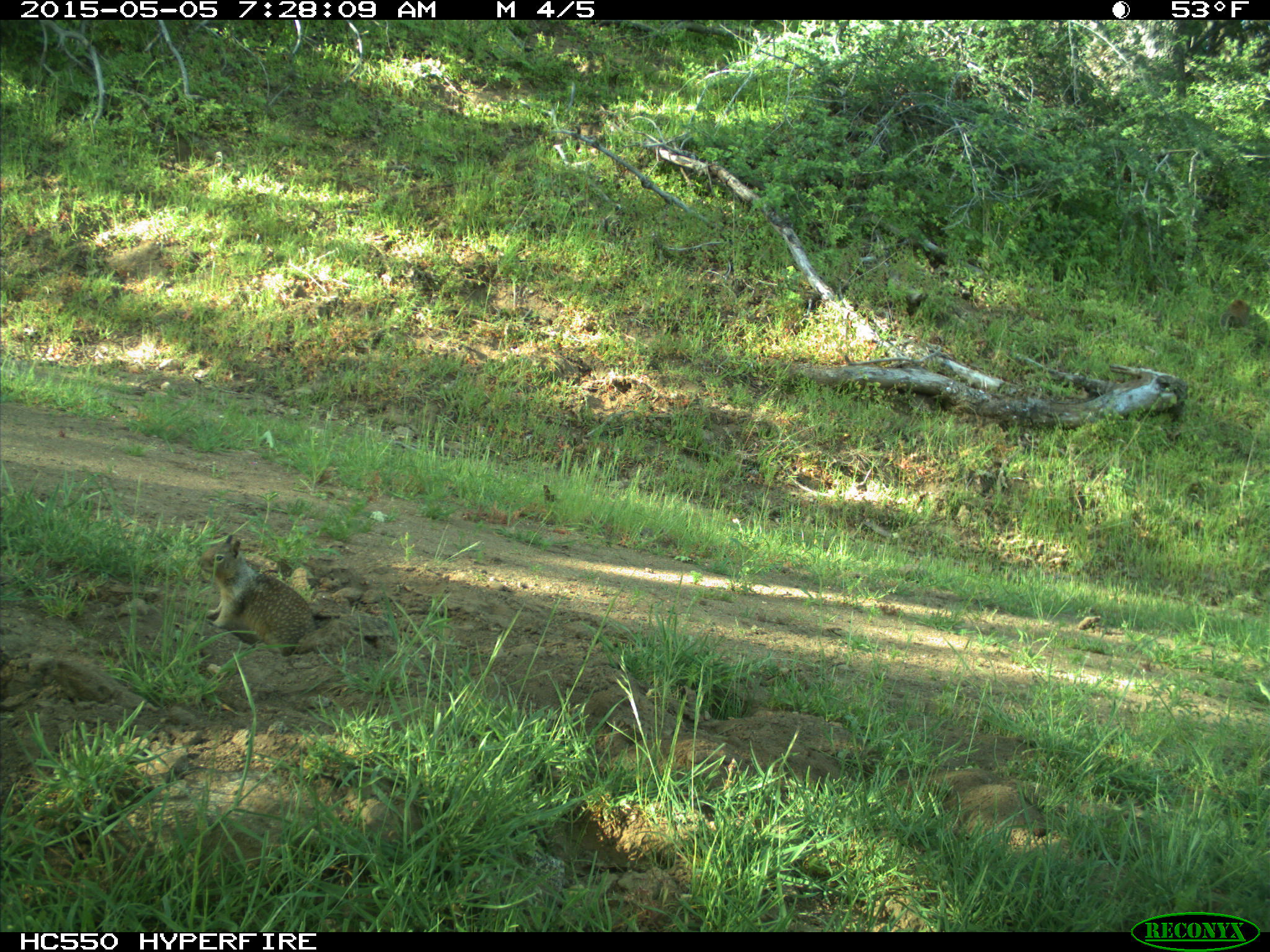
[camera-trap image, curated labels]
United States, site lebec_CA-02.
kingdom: Animalia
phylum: Chordata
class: Mammalia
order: Rodentia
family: Sciuridae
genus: Otospermophilus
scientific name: Otospermophilus beecheyi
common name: california ground squirrel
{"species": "Otospermophilus beecheyi (california ground squirrel)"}